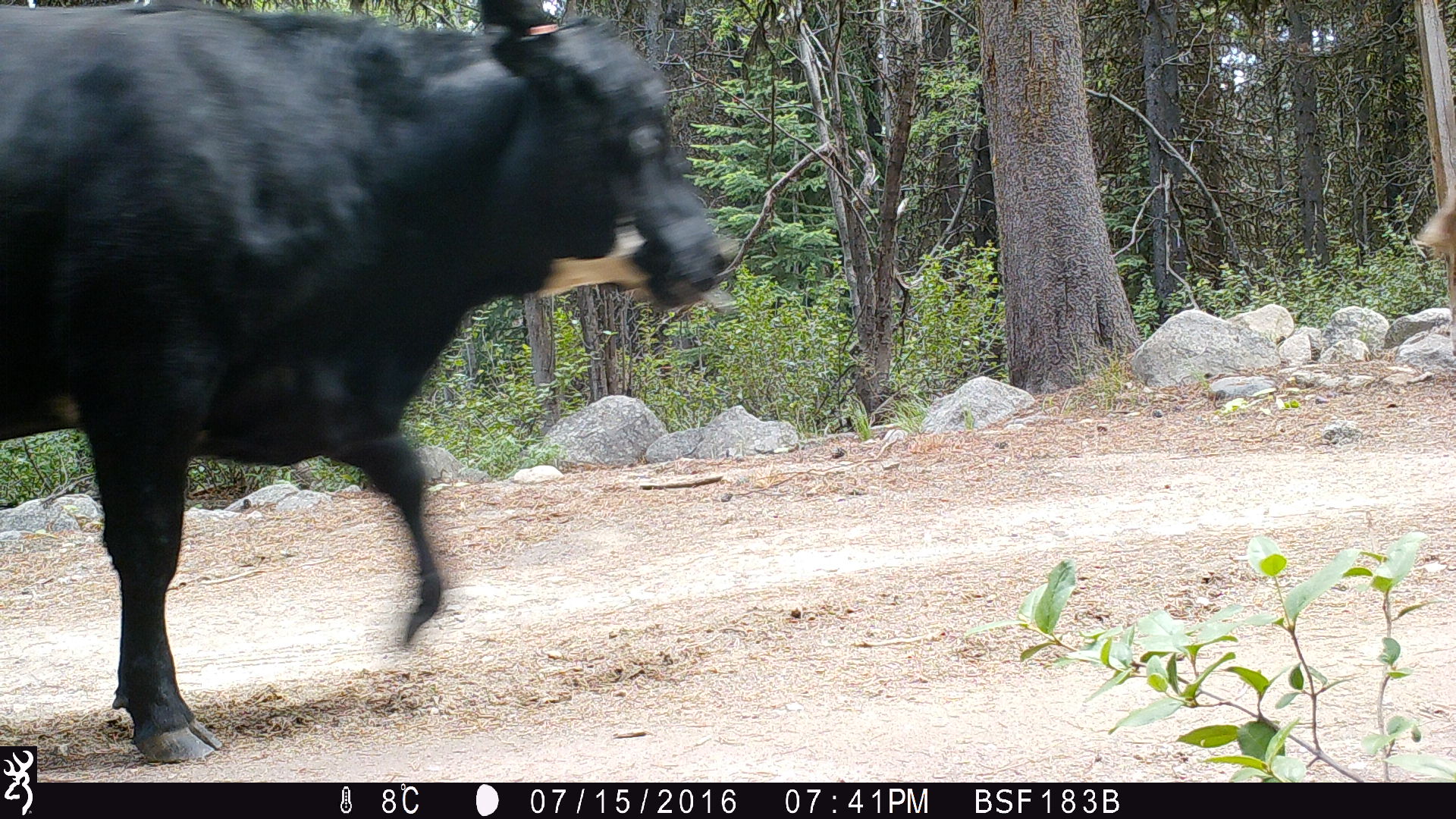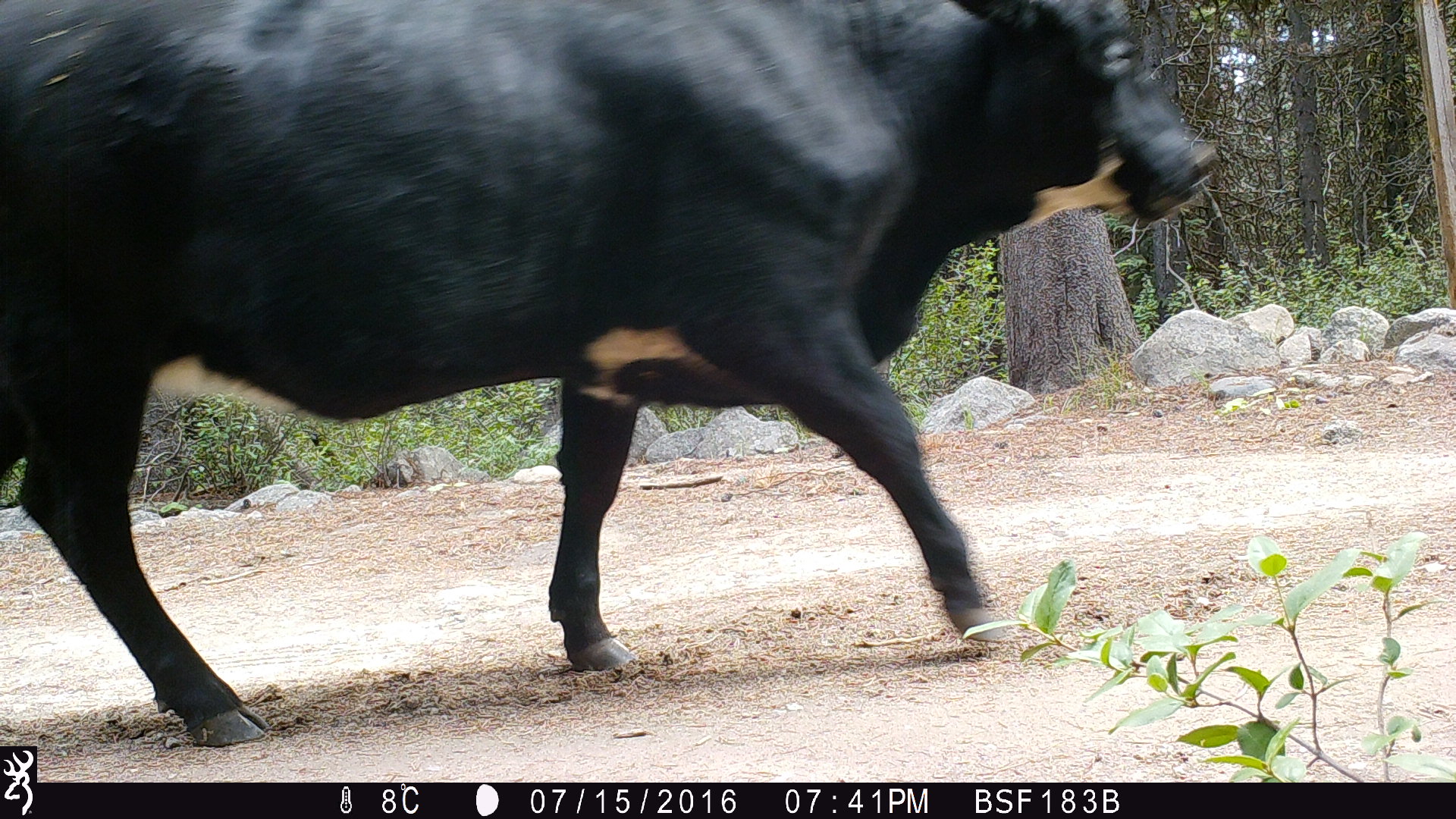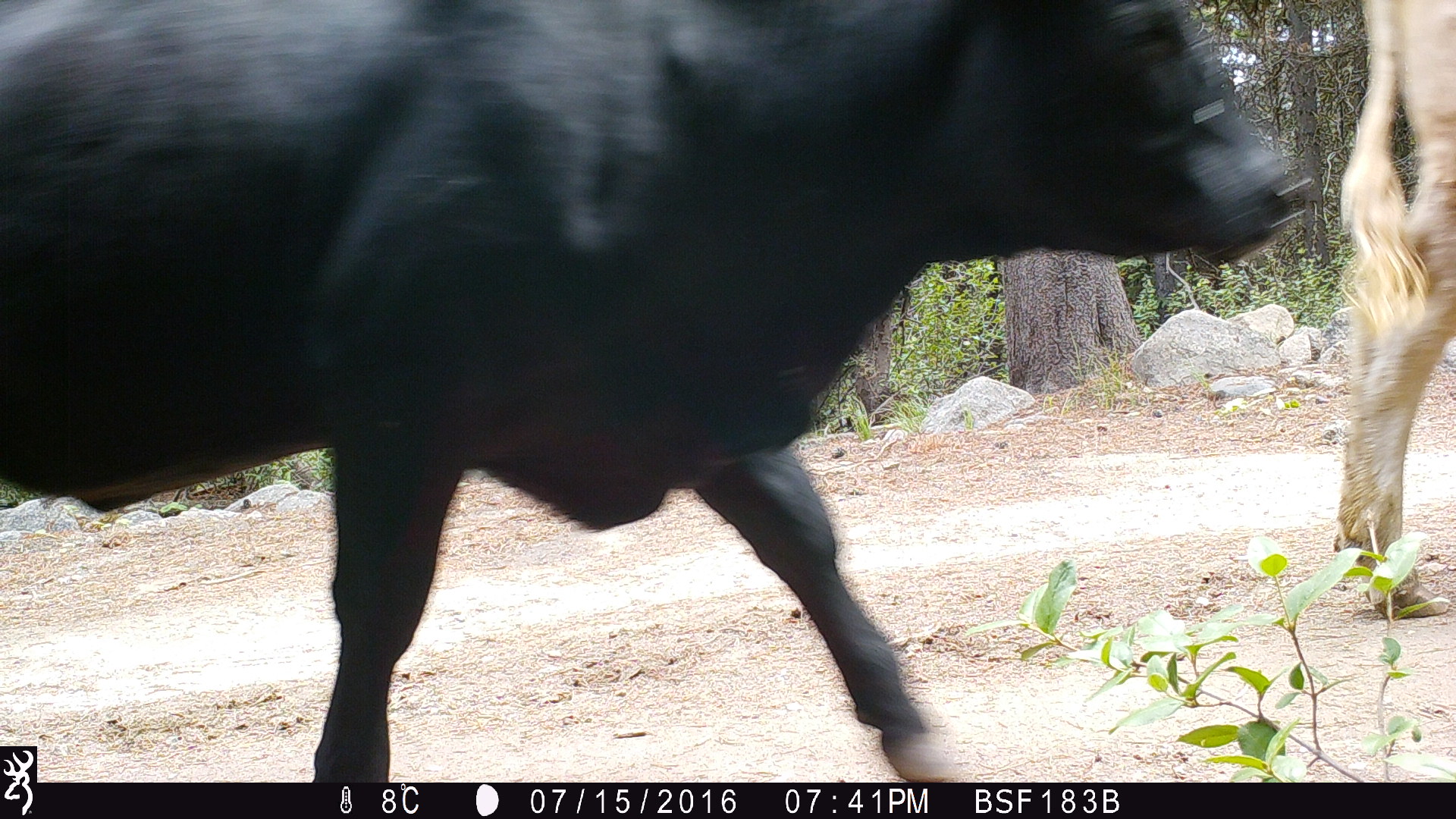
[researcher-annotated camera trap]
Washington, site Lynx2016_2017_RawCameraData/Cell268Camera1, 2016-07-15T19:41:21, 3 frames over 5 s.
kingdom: Animalia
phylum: Chordata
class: Mammalia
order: Artiodactyla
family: Bovidae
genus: Bos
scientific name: Bos taurus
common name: domestic cattle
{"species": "domestic cattle (Bos taurus)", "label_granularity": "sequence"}